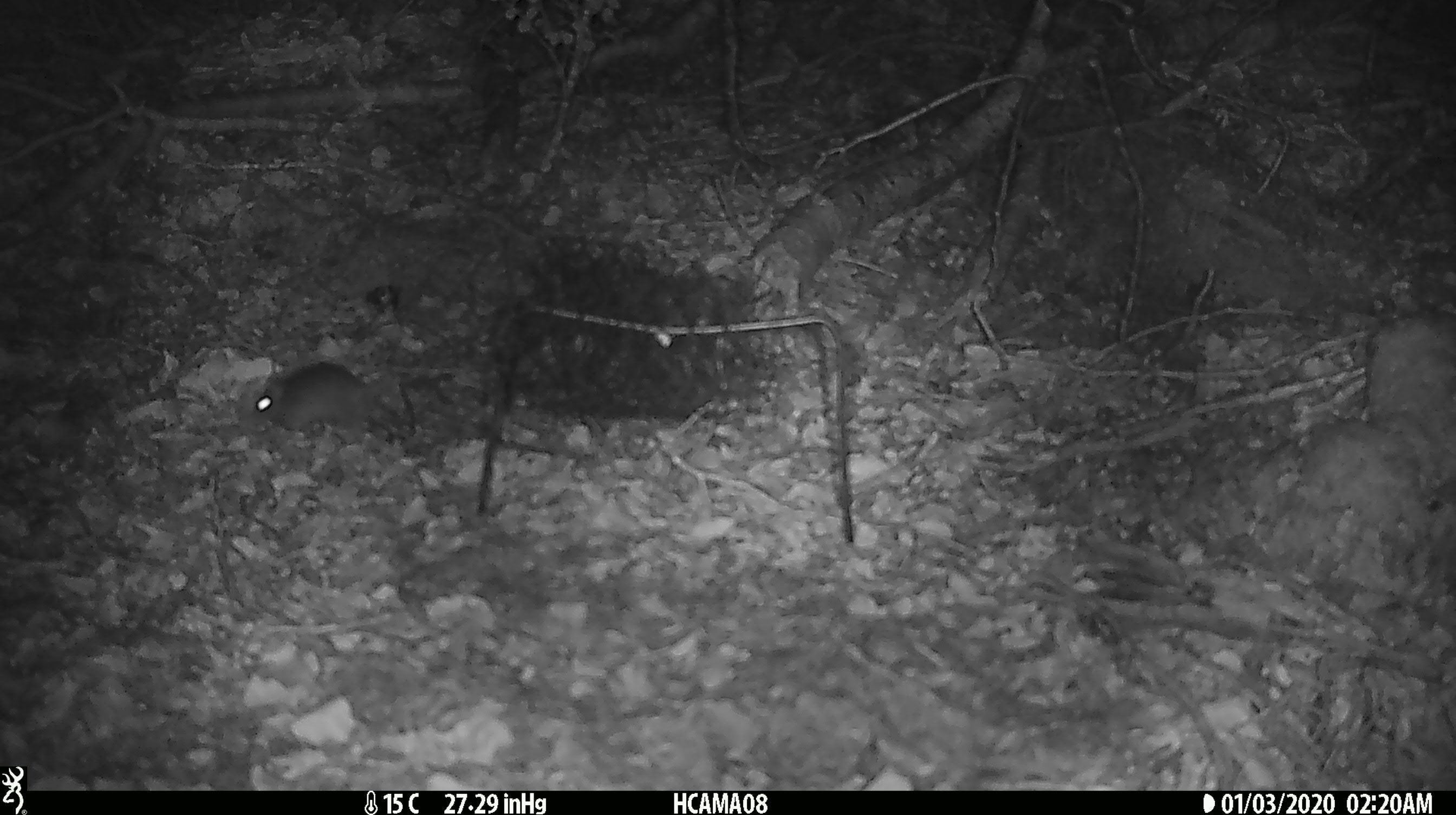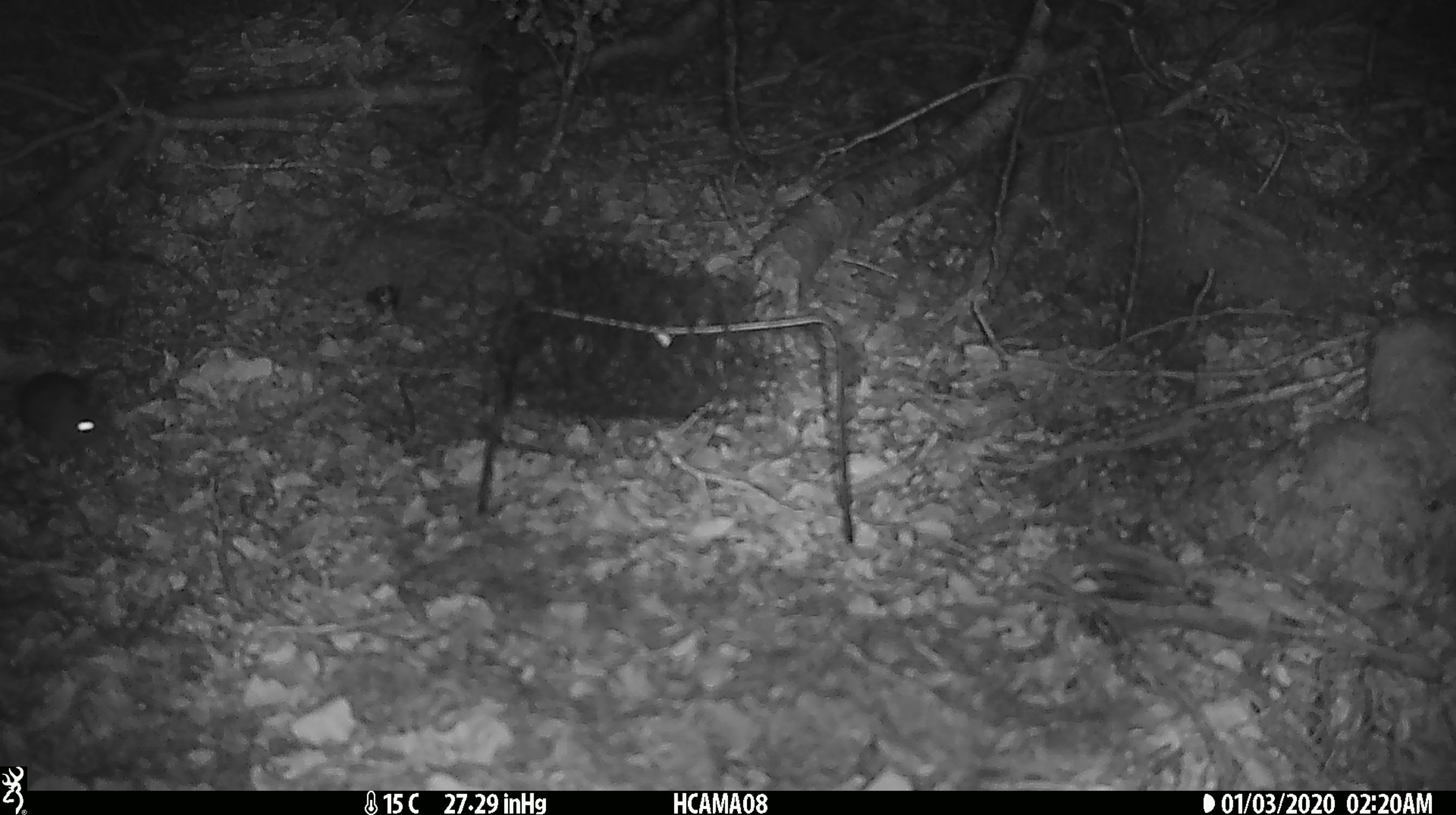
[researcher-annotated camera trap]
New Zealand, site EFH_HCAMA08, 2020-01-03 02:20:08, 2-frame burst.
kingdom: Animalia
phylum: Chordata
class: Mammalia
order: Rodentia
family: Muridae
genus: Mus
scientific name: Mus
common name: mouse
Mouse (Mus).